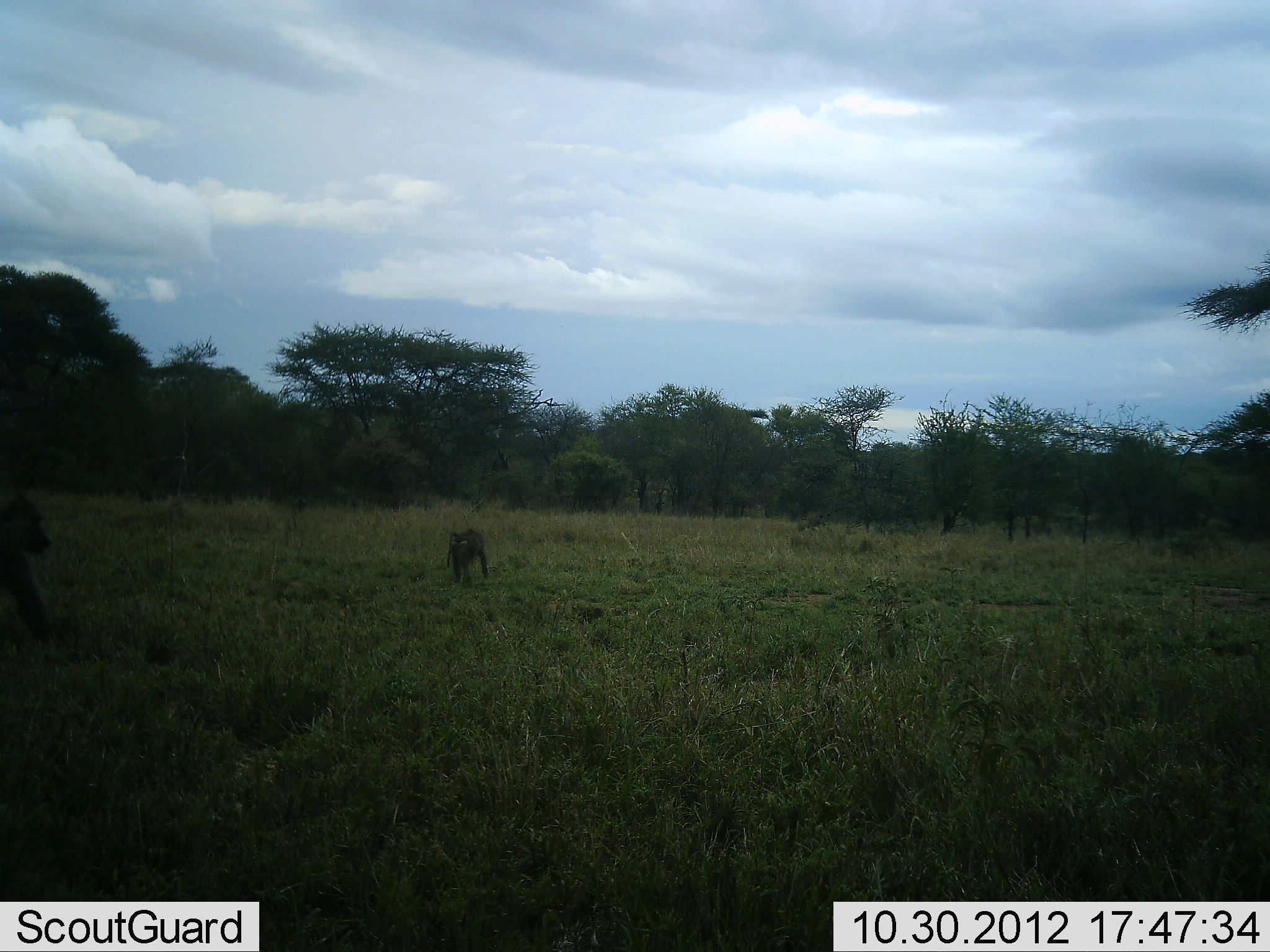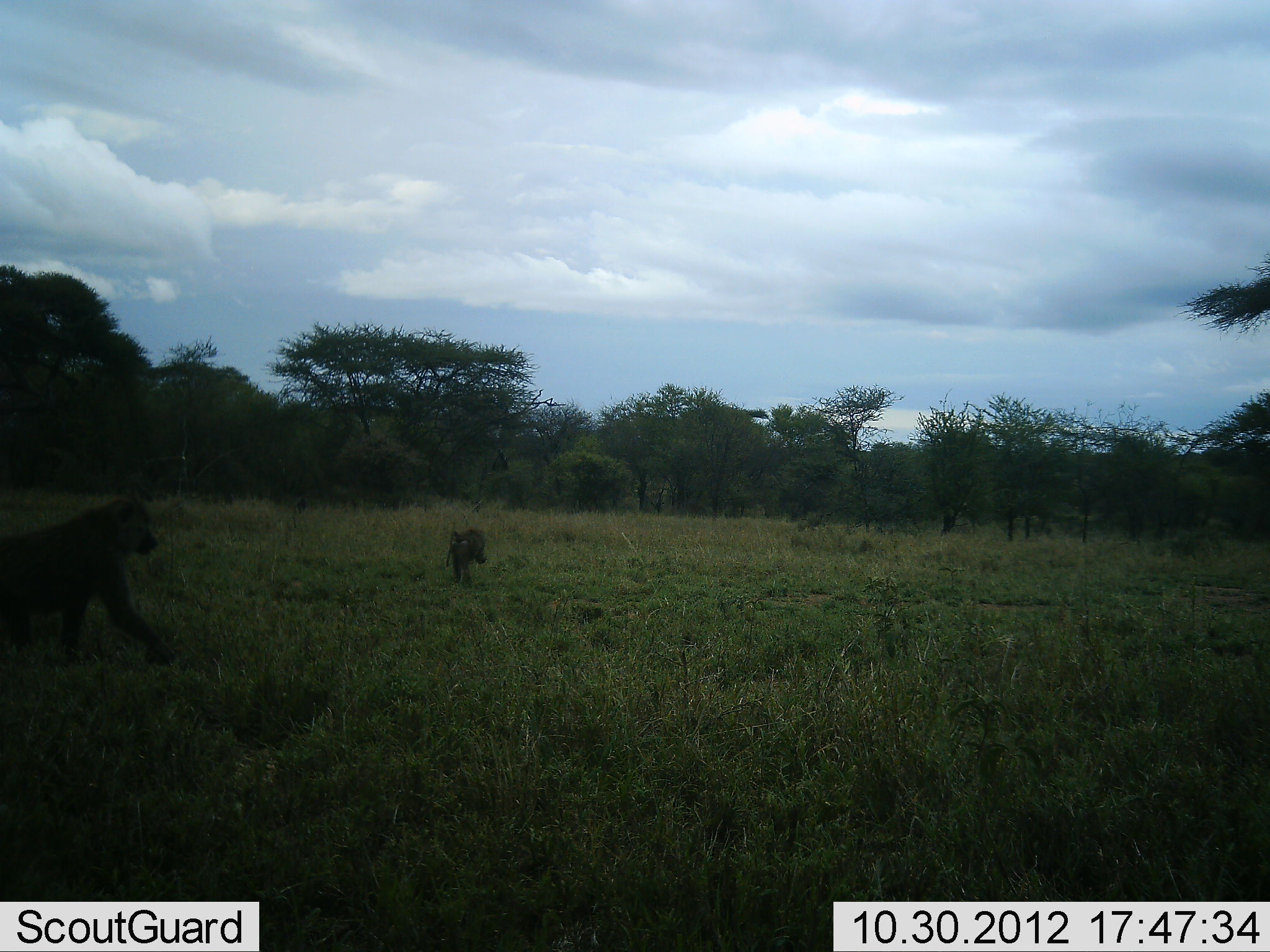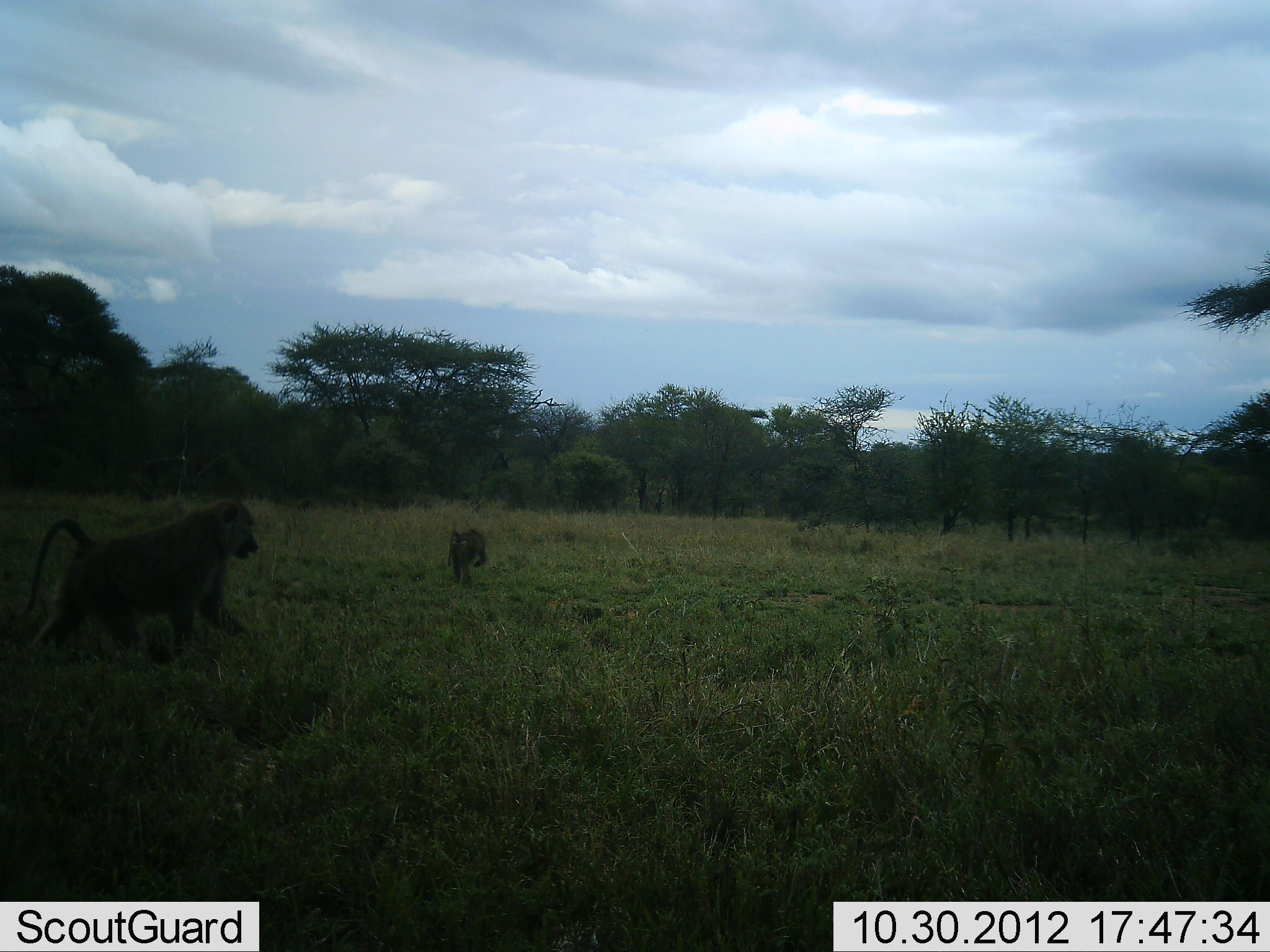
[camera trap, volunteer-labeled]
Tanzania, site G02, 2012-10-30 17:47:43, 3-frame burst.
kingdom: Animalia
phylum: Chordata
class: Mammalia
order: Primates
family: Cercopithecidae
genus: Papio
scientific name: Papio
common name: baboon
Baboon (Papio), count 2. Behavior (volunteer vote fractions): standing 18%, resting 0%, moving 91%, interacting 0%. Young present (vote fraction): 0%. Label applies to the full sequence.